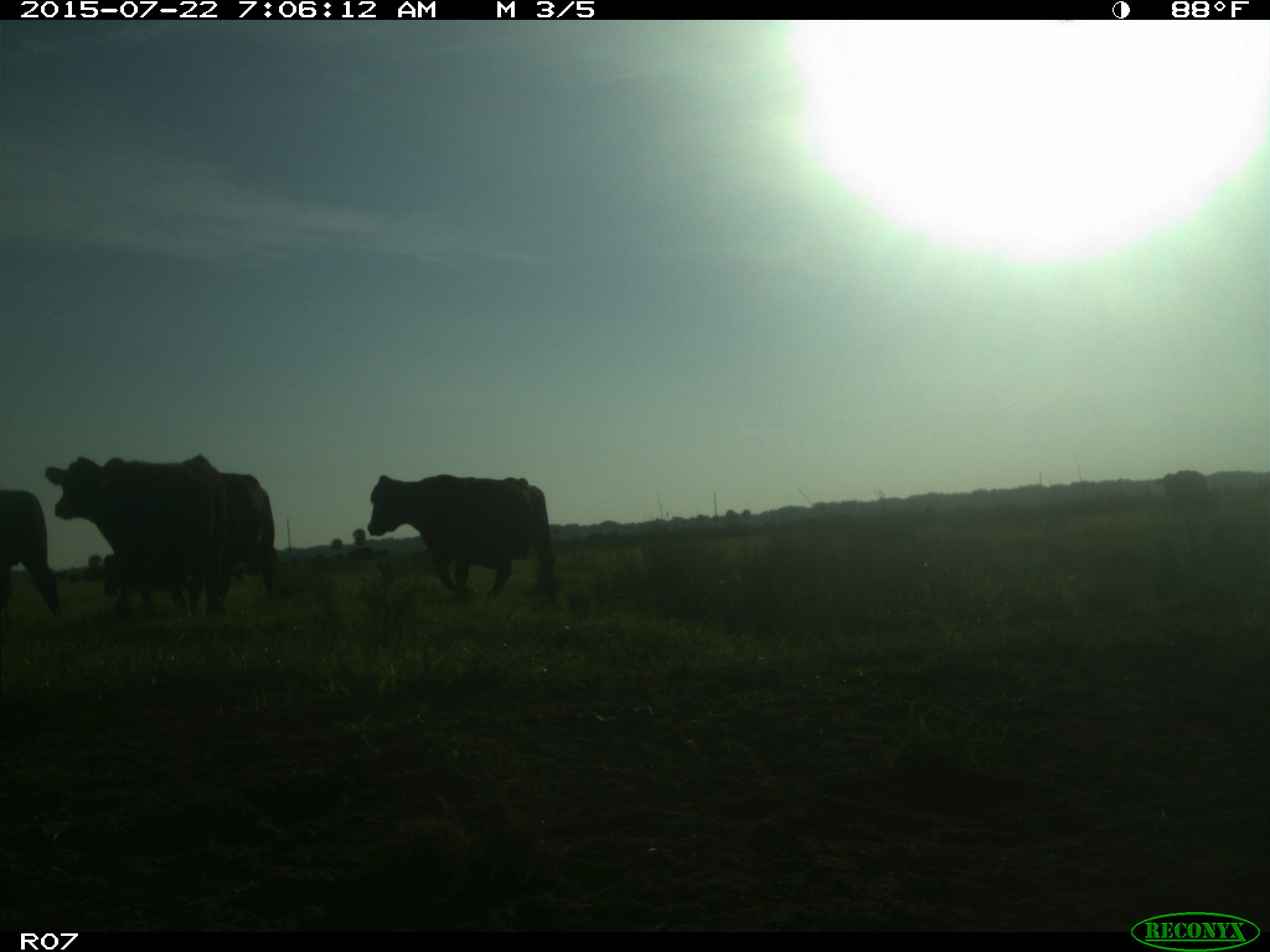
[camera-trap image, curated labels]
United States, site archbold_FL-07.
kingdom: Animalia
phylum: Chordata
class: Mammalia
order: Artiodactyla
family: Cervidae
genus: Odocoileus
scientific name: Odocoileus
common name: deer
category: unidentified deer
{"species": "unidentified deer (deer) (Odocoileus)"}